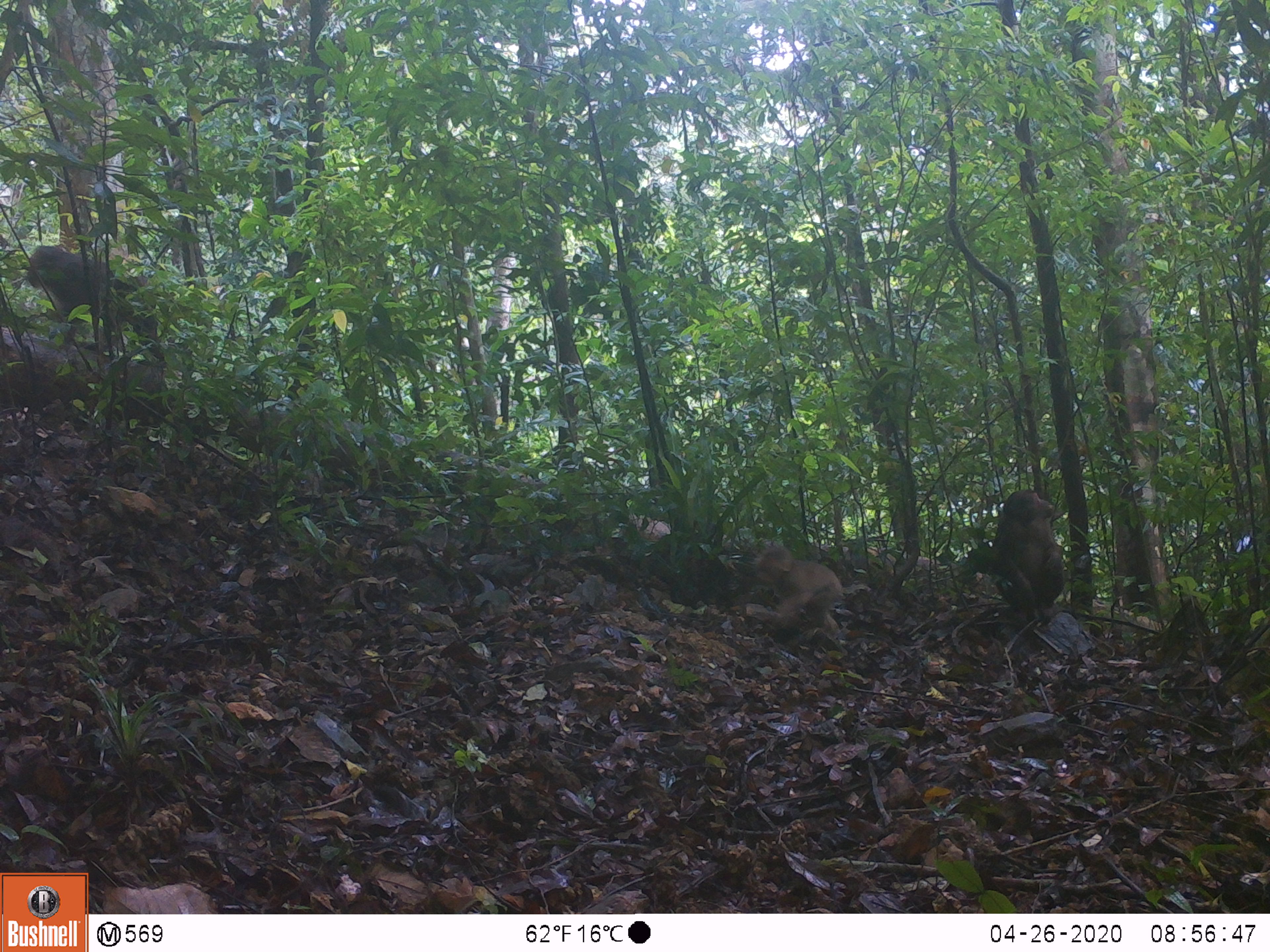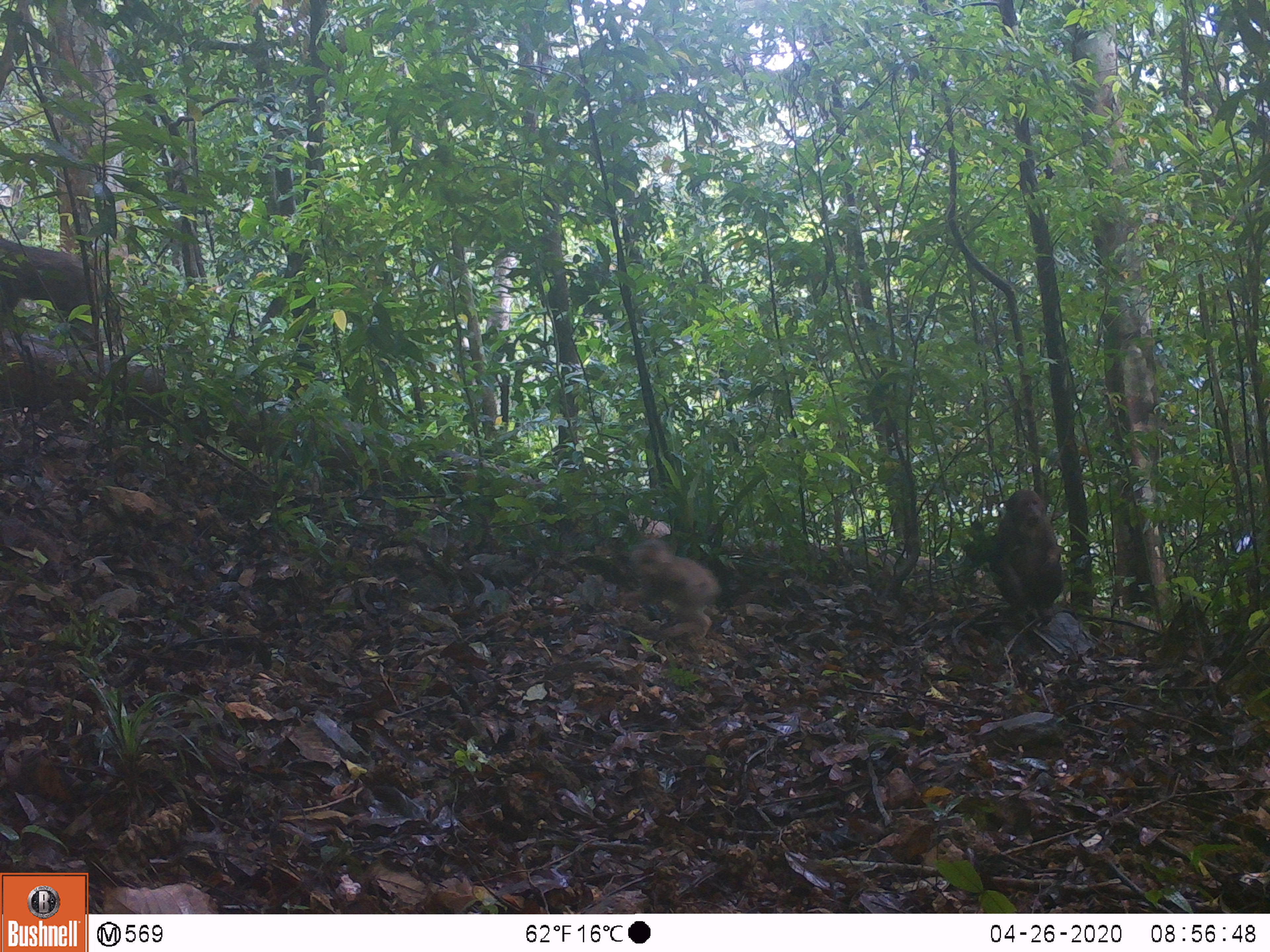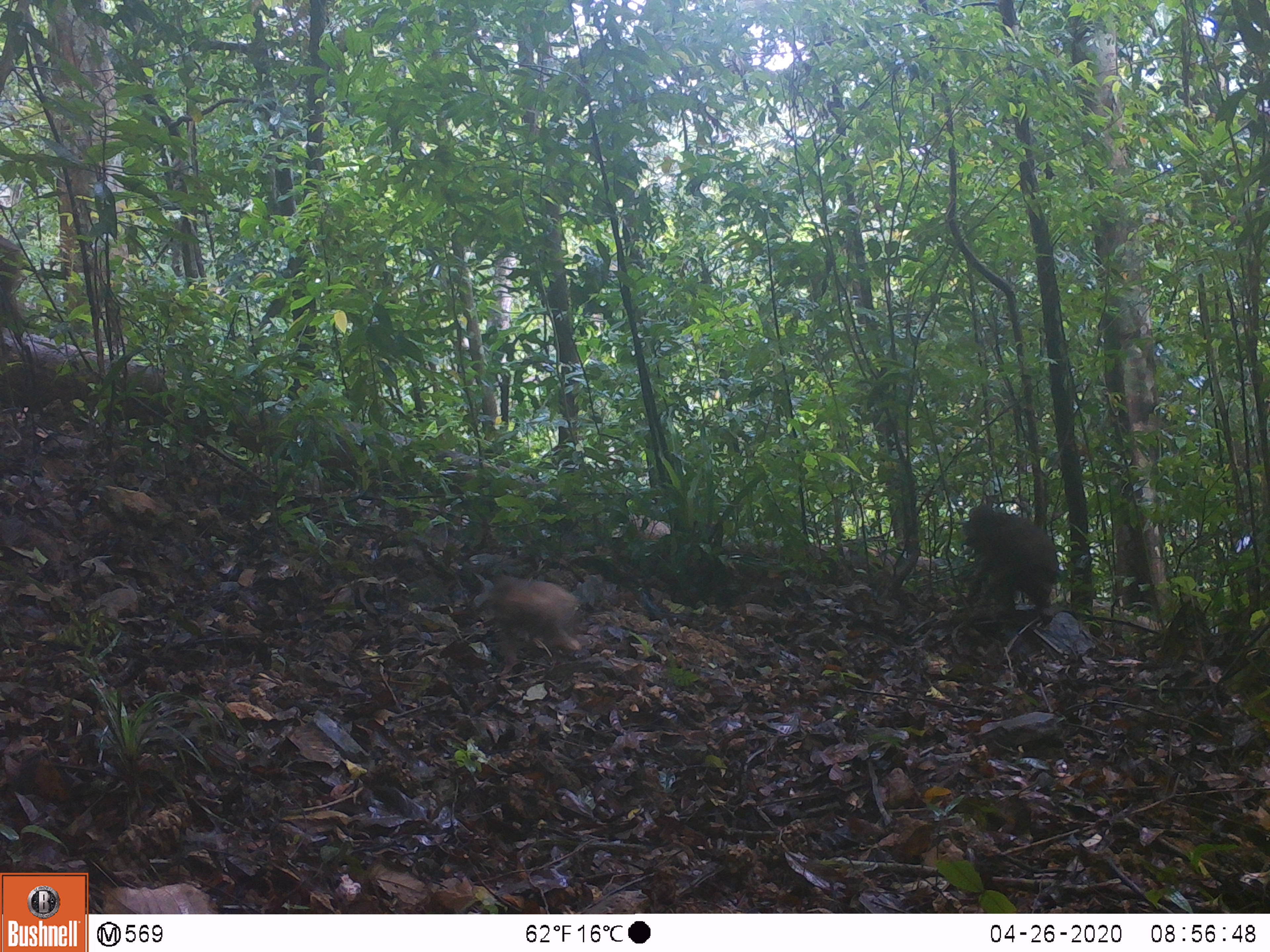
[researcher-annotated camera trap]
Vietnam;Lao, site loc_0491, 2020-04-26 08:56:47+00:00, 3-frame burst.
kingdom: Animalia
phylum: Chordata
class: Mammalia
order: Primates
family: Cercopithecidae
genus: Macaca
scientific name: Macaca arctoides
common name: stump-tailed macaque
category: stump tailed macaque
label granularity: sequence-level